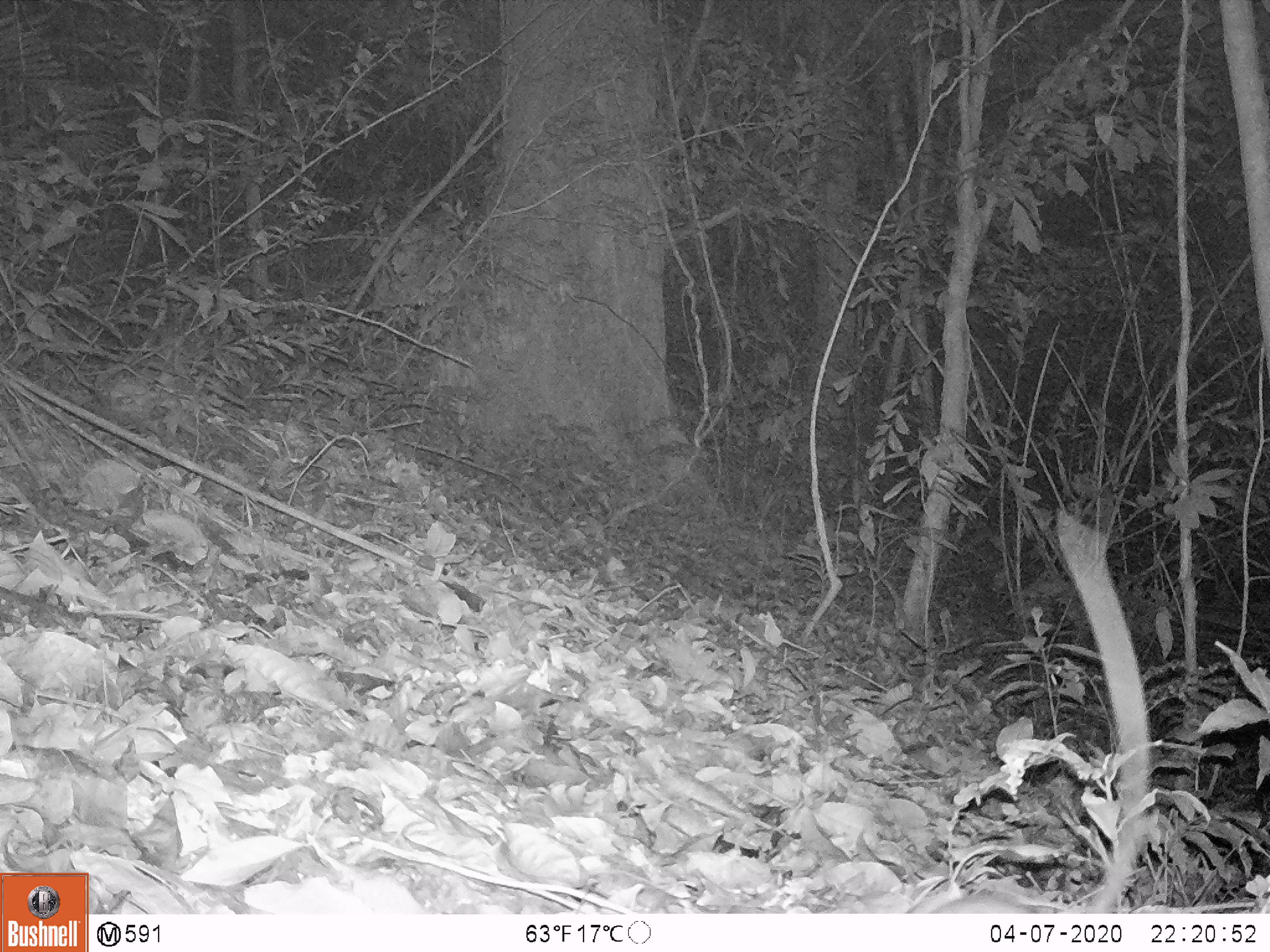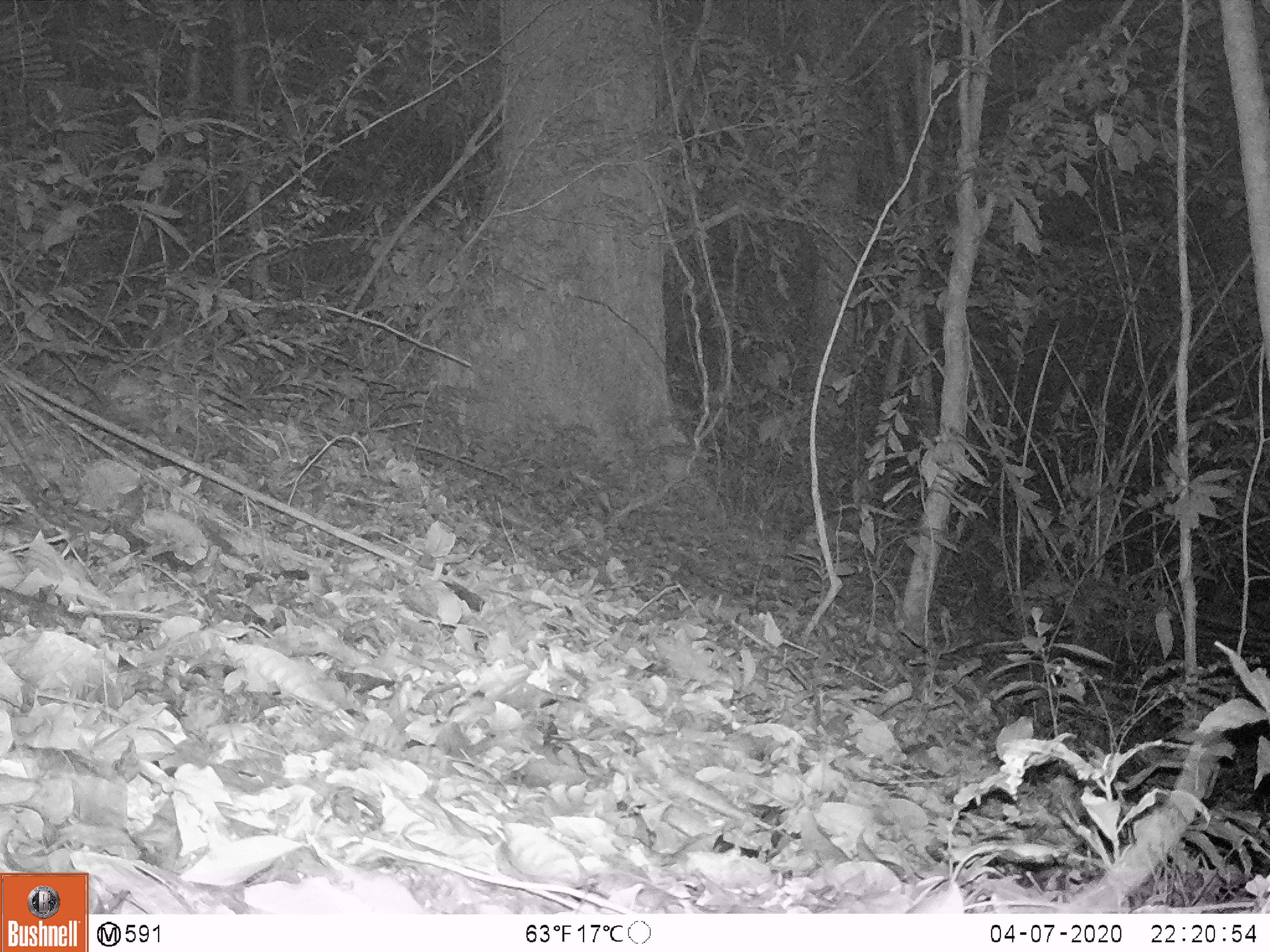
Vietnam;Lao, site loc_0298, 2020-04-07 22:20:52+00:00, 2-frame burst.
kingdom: Animalia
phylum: Chordata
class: Mammalia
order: Rodentia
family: Muridae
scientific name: Muridae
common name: old-world mice and rats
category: unidentified murid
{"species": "unidentified murid (old-world mice and rats) (Muridae)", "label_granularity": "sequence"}